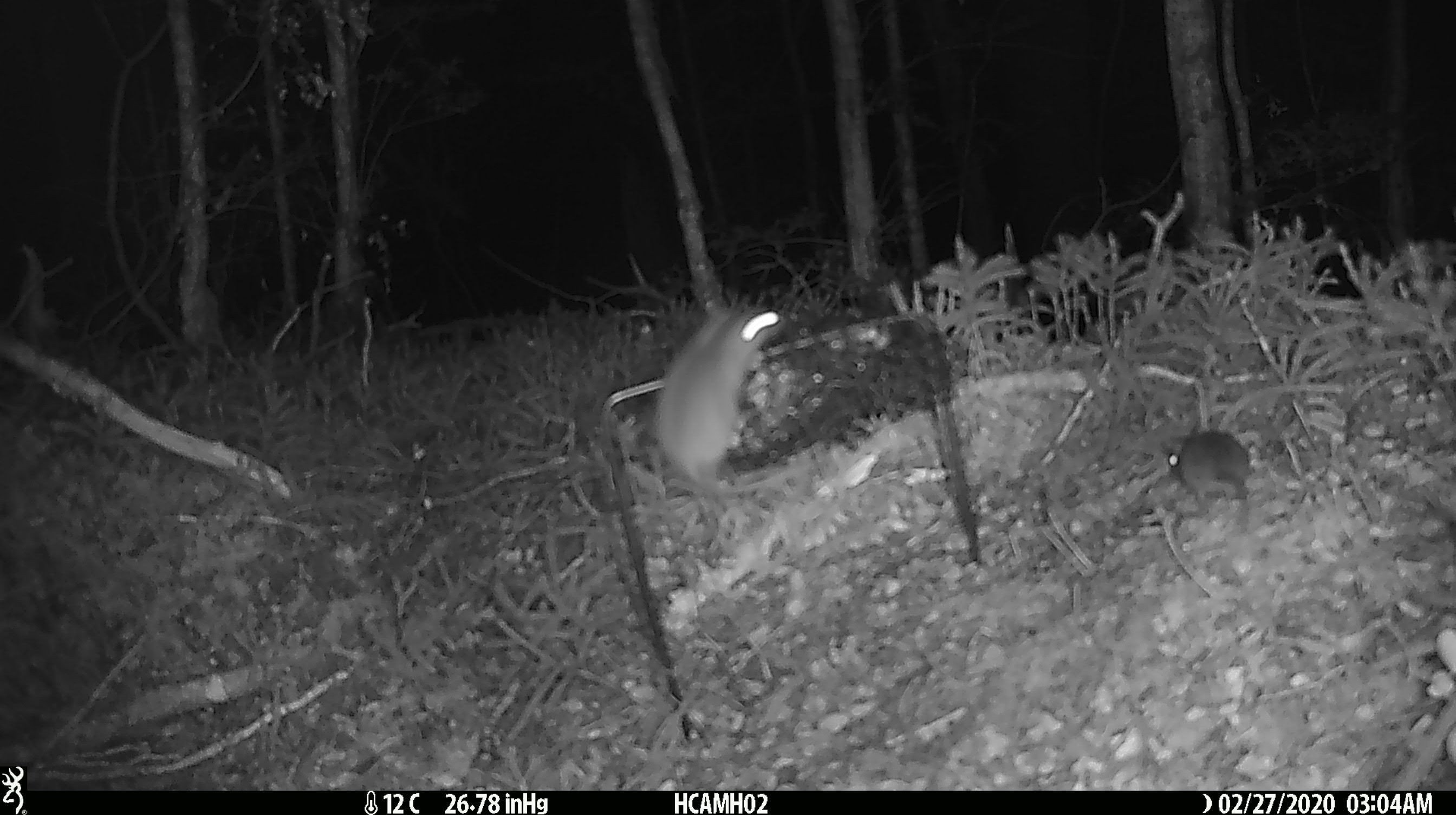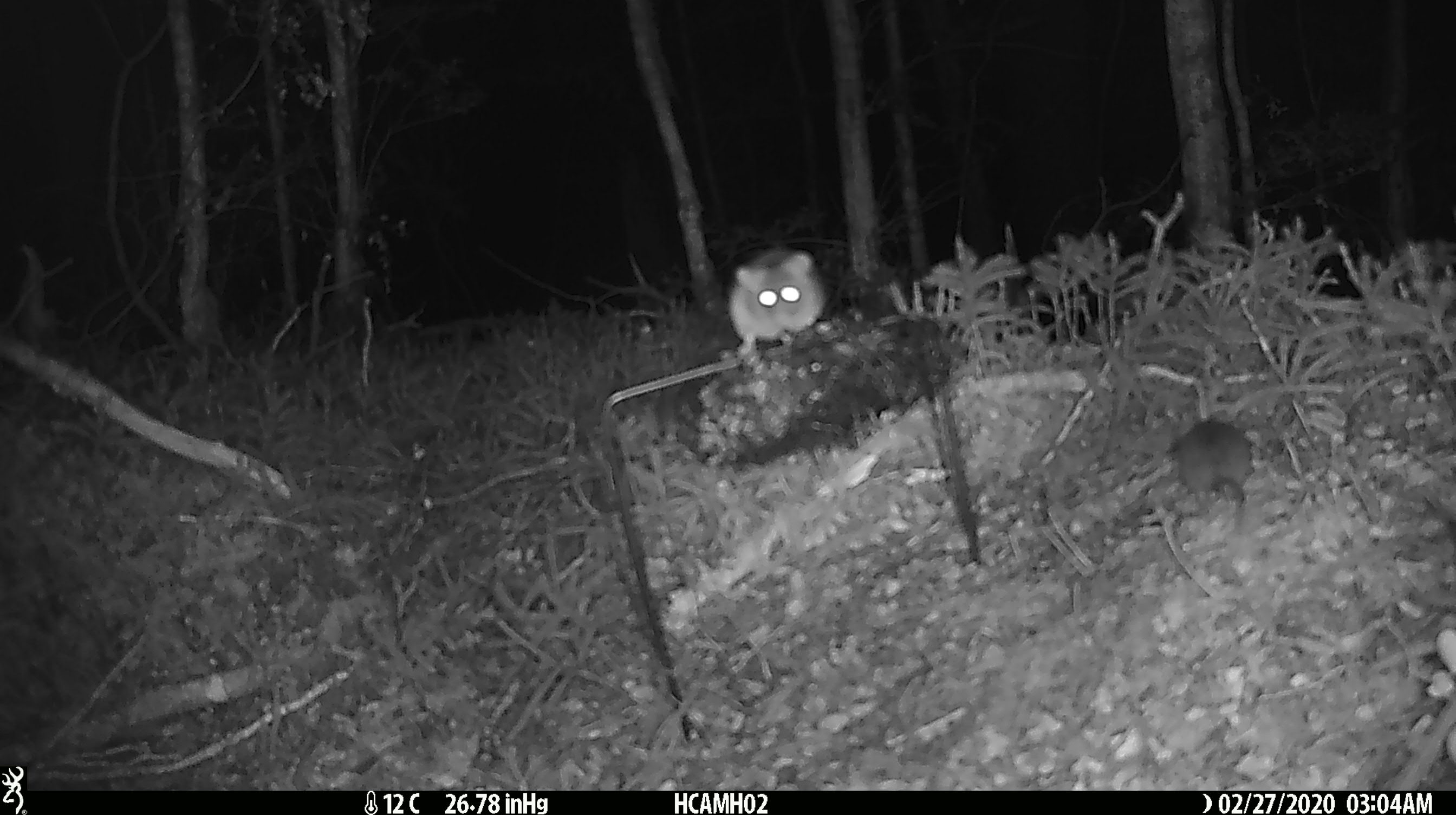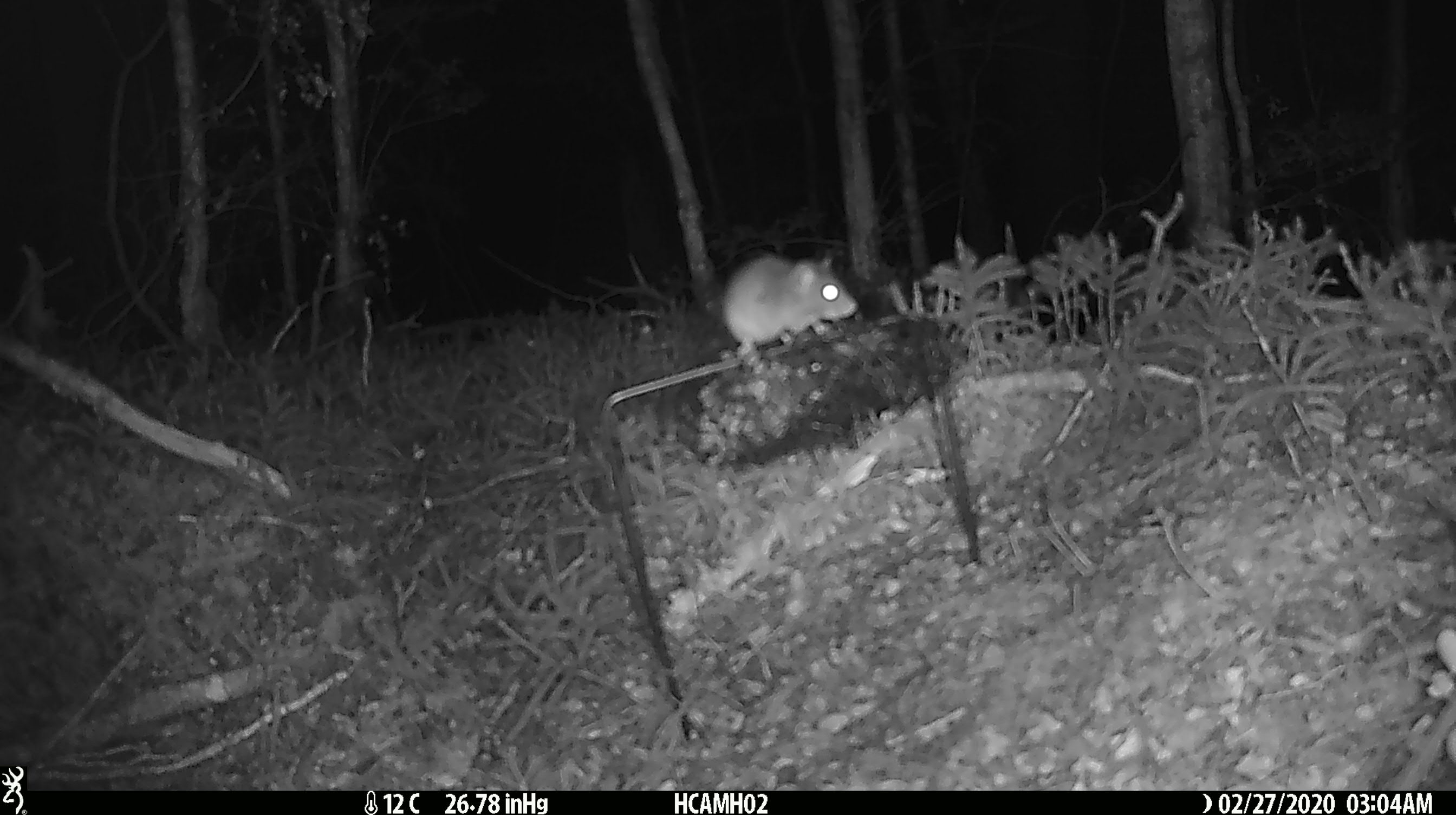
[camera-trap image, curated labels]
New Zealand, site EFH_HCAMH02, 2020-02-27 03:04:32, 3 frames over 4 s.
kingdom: Animalia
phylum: Chordata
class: Mammalia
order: Rodentia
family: Muridae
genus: Mus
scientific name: Mus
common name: mouse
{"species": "mouse (Mus)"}